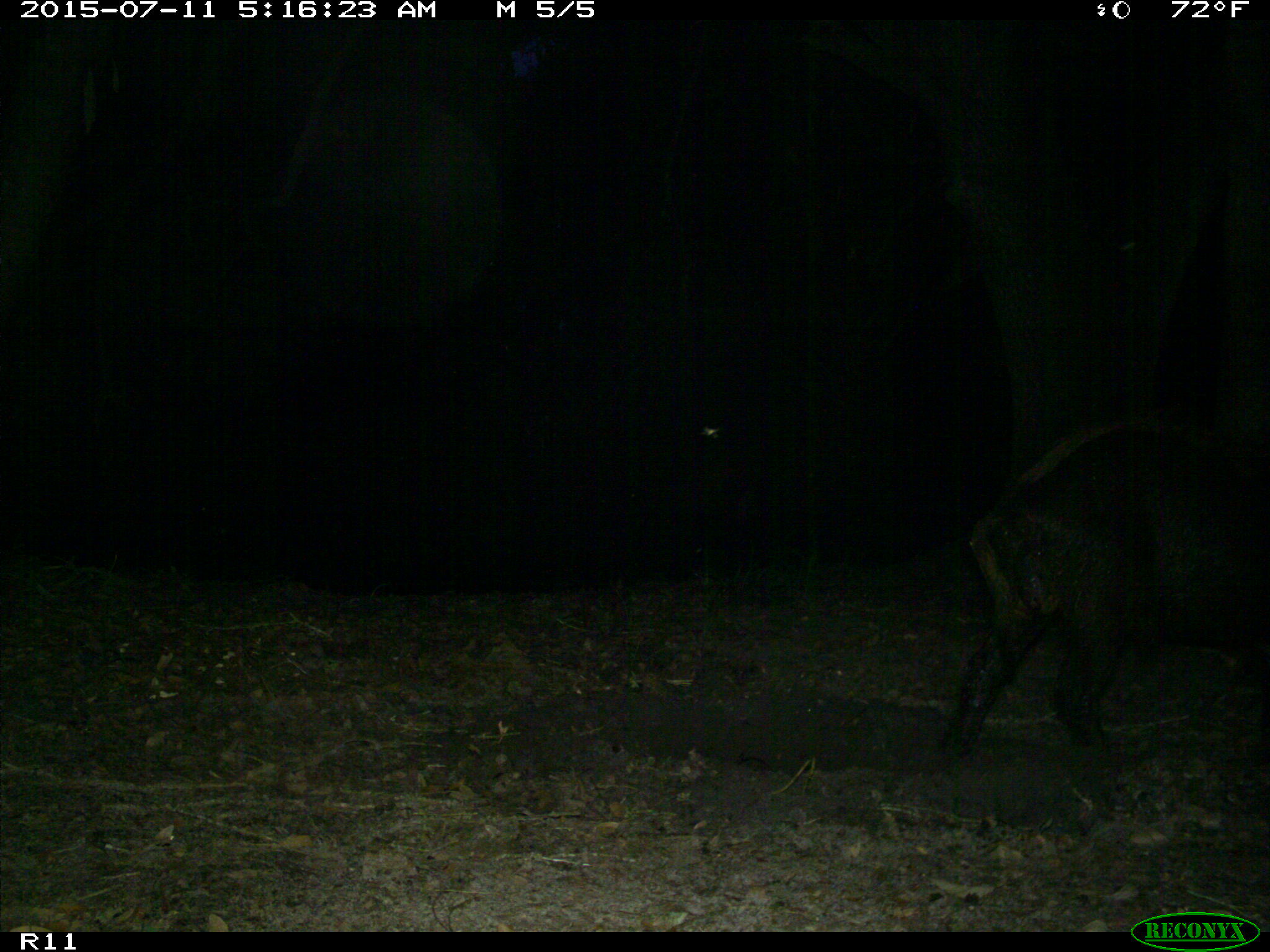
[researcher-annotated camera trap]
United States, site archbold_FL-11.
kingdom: Animalia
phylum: Chordata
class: Mammalia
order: Artiodactyla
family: Suidae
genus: Sus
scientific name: Sus scrofa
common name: wild boar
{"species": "Sus scrofa (wild boar)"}